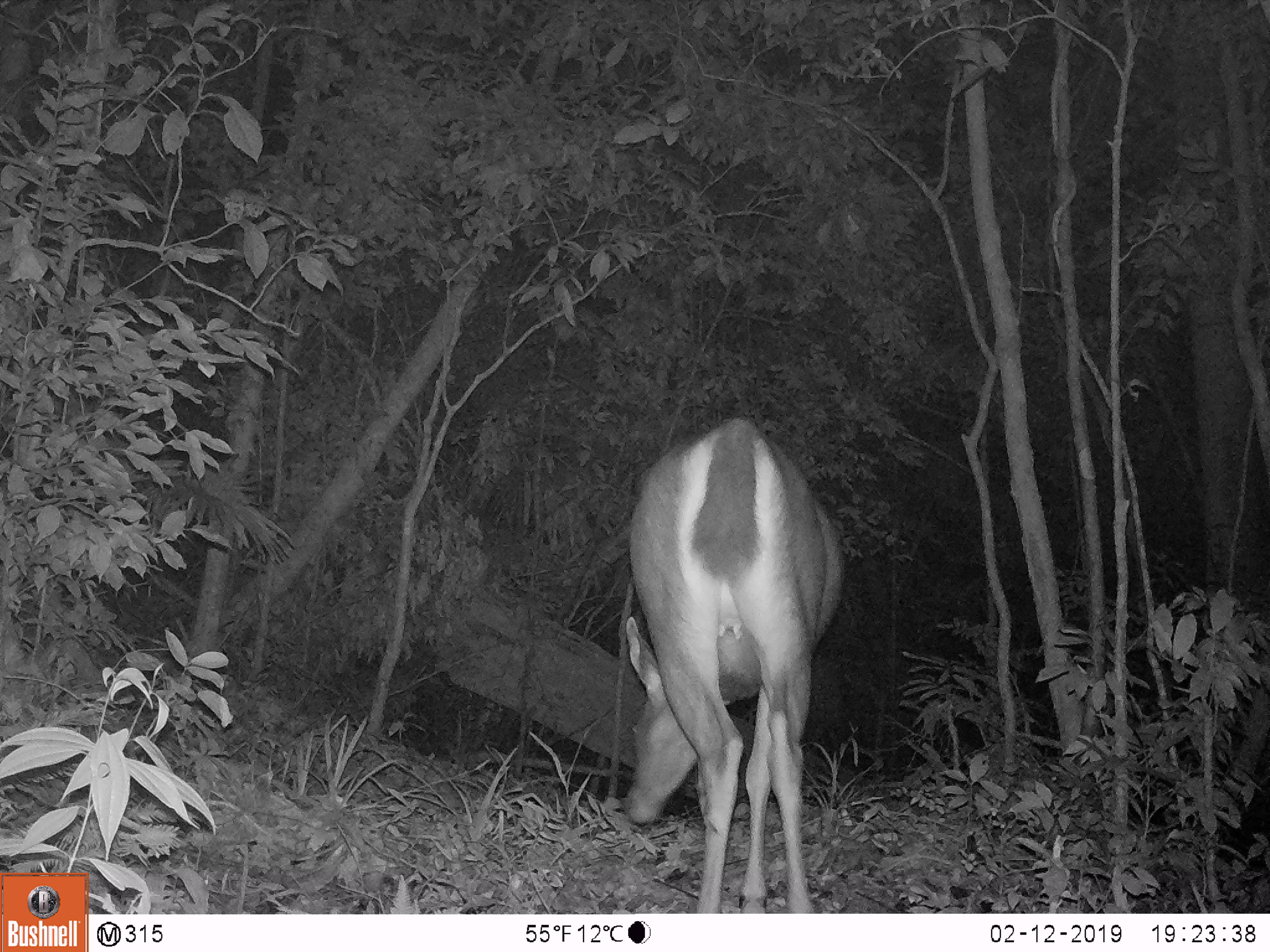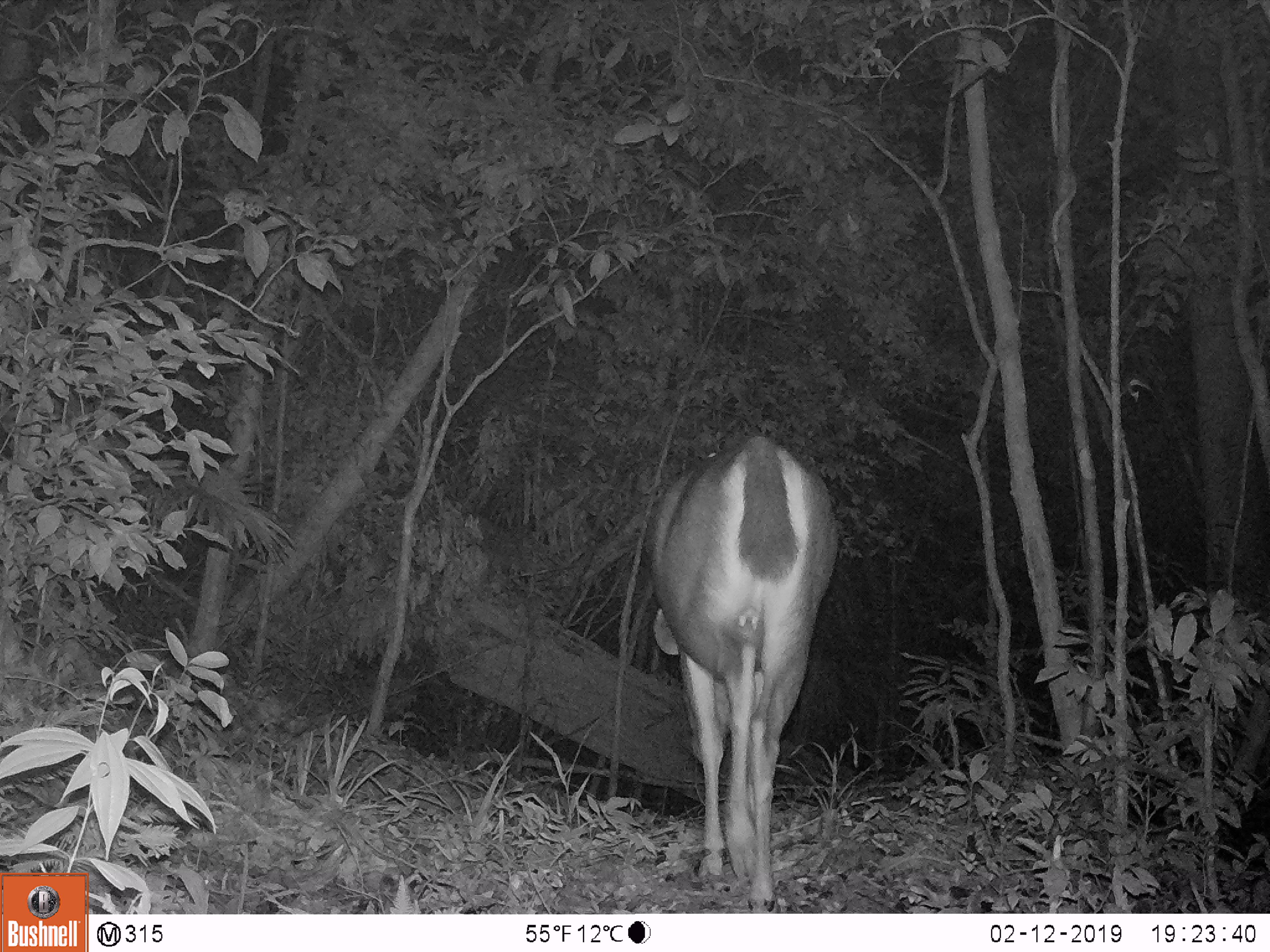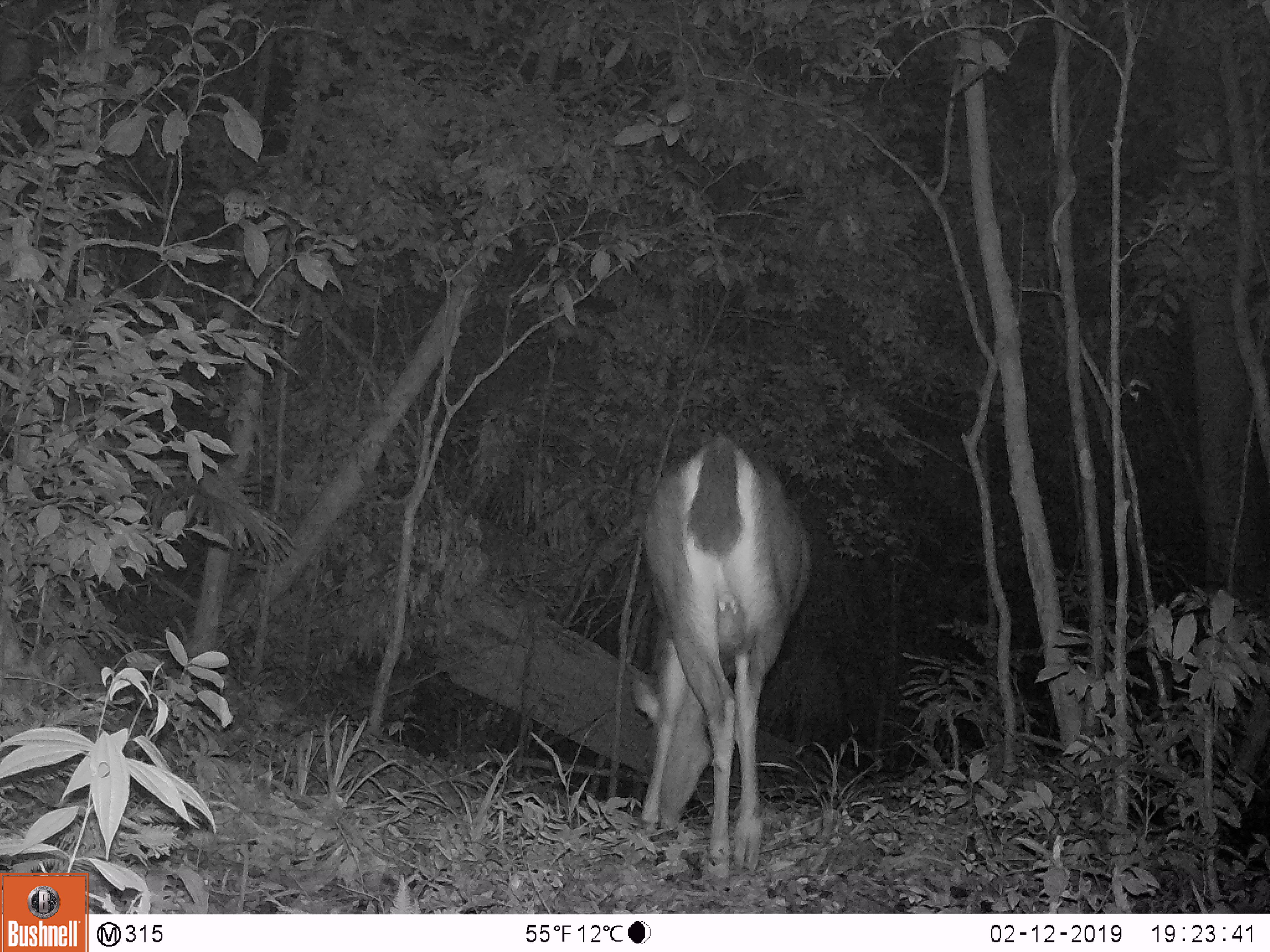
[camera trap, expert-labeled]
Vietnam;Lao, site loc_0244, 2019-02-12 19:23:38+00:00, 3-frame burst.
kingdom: Animalia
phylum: Chordata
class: Mammalia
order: Artiodactyla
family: Cervidae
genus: Rusa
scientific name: Rusa unicolor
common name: sambar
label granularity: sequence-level